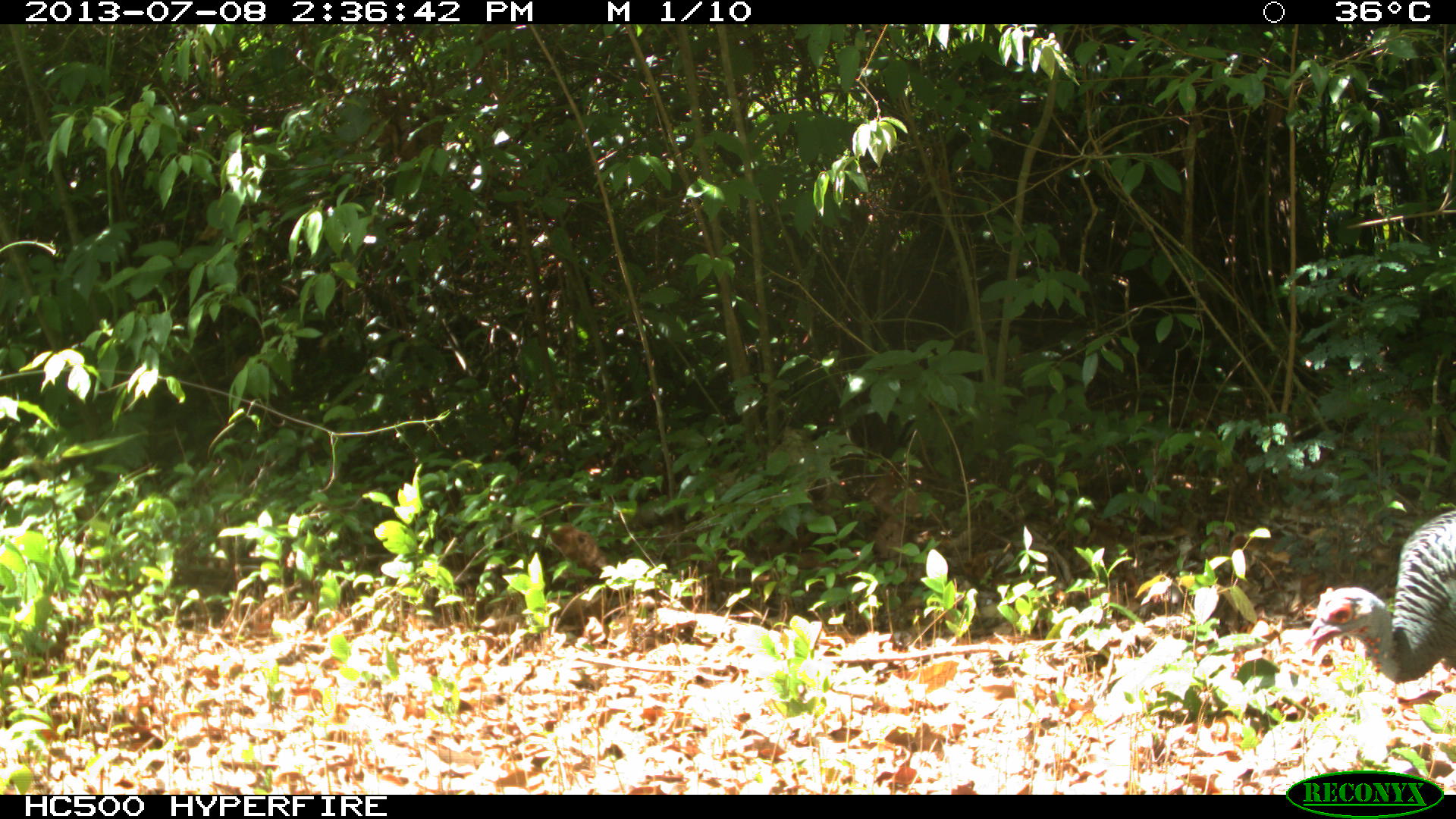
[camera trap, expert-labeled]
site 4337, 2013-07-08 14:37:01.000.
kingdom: Animalia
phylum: Chordata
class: Aves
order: Galliformes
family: Phasianidae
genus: Meleagris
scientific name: Meleagris ocellata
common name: ocellated turkey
Meleagris ocellata (ocellated turkey), count 1.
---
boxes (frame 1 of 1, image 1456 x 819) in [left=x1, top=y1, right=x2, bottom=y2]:
meleagris ocellata: [left=1302, top=509, right=1456, bottom=684]